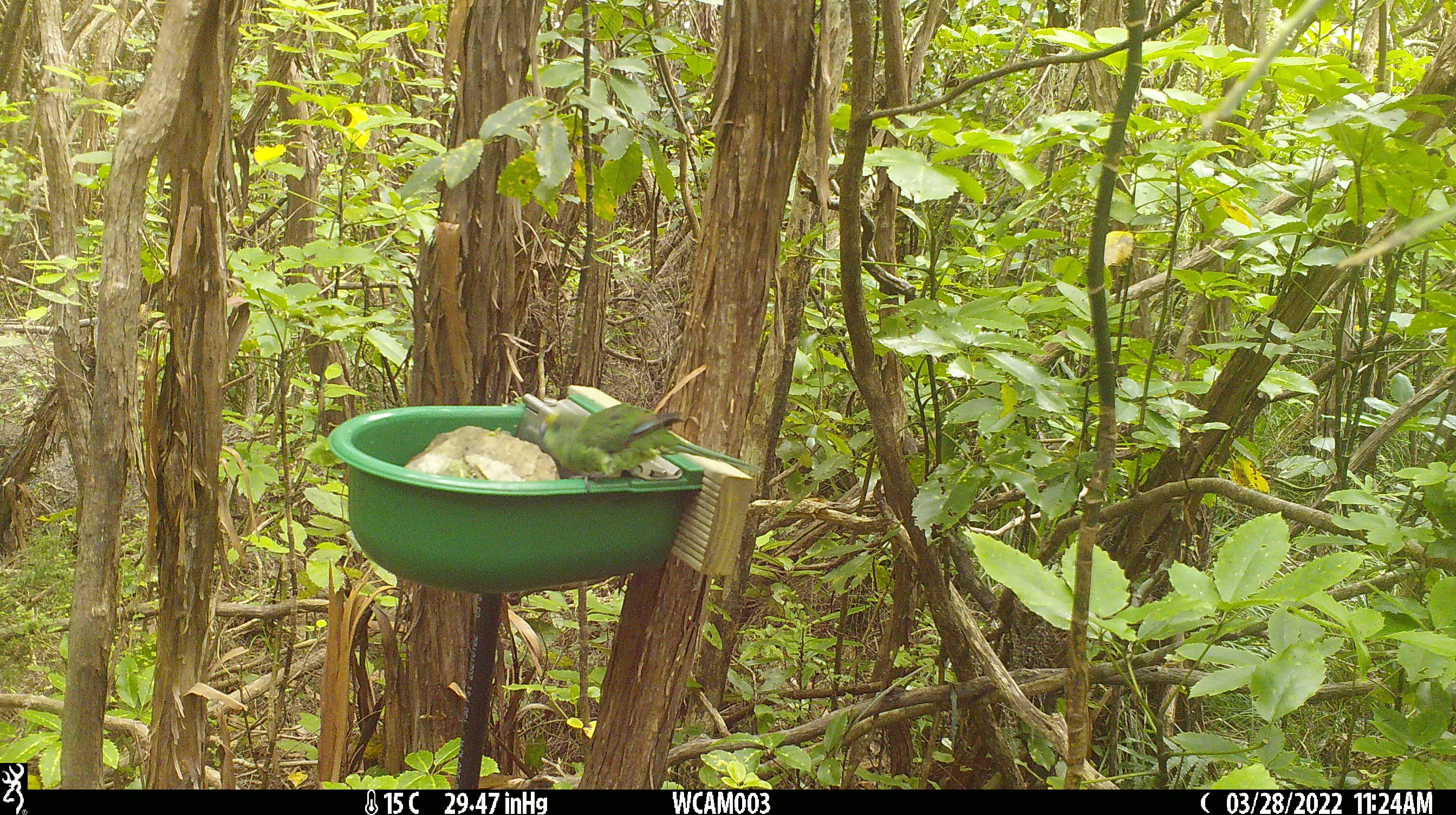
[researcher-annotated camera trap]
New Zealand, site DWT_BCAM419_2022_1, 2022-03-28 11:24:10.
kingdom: Animalia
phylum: Chordata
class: Aves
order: Psittaciformes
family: Psittaculidae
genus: Cyanoramphus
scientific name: Cyanoramphus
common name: parakeet